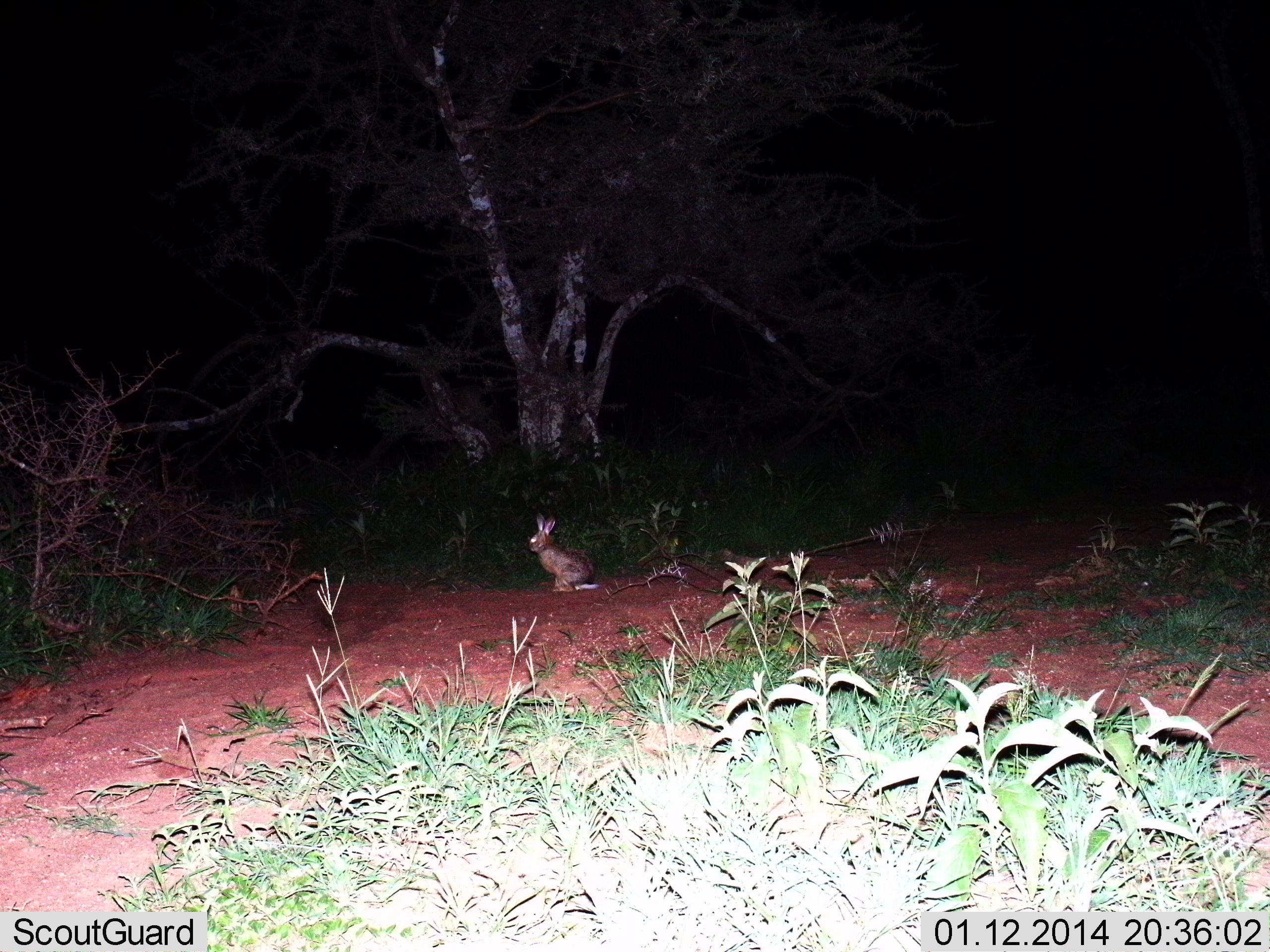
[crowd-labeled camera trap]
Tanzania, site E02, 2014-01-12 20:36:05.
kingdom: Animalia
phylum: Chordata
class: Mammalia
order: Lagomorpha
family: Leporidae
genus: Lepus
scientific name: Lepus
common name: hare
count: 1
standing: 80%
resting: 20%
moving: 0%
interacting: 0%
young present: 0%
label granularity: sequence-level